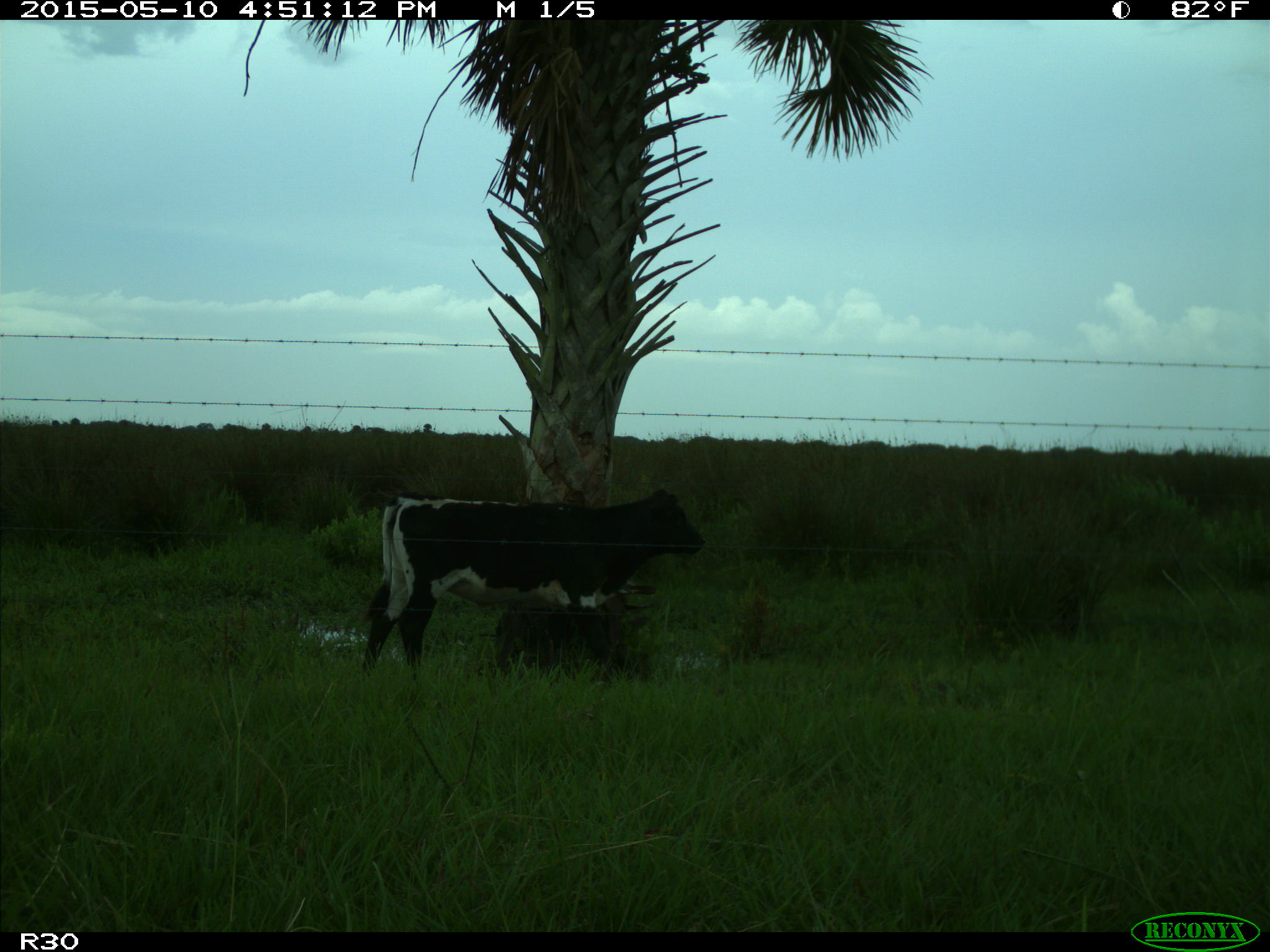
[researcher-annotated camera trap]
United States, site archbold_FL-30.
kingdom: Animalia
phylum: Chordata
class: Mammalia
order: Artiodactyla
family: Bovidae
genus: Bos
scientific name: Bos taurus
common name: domestic cow